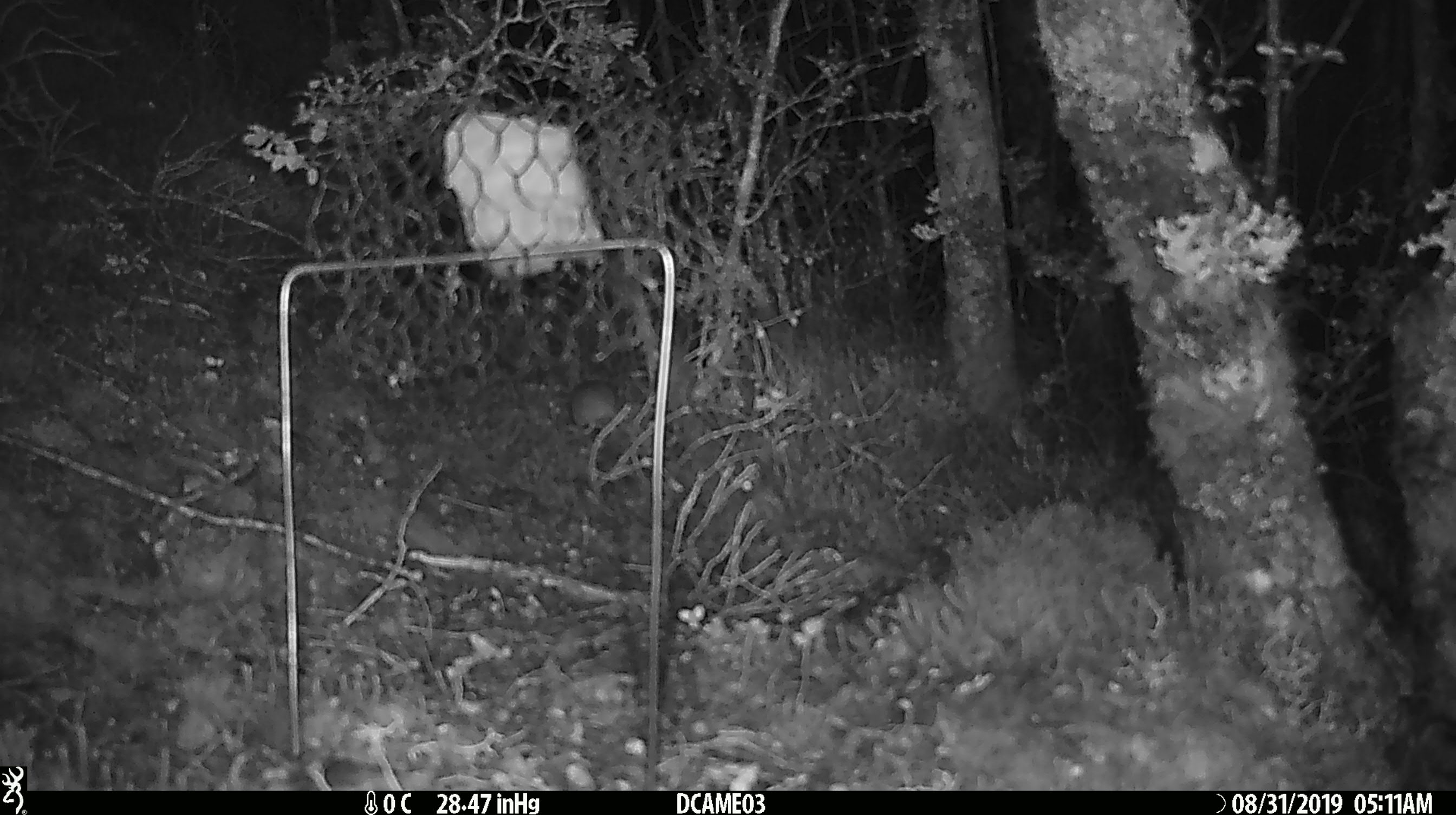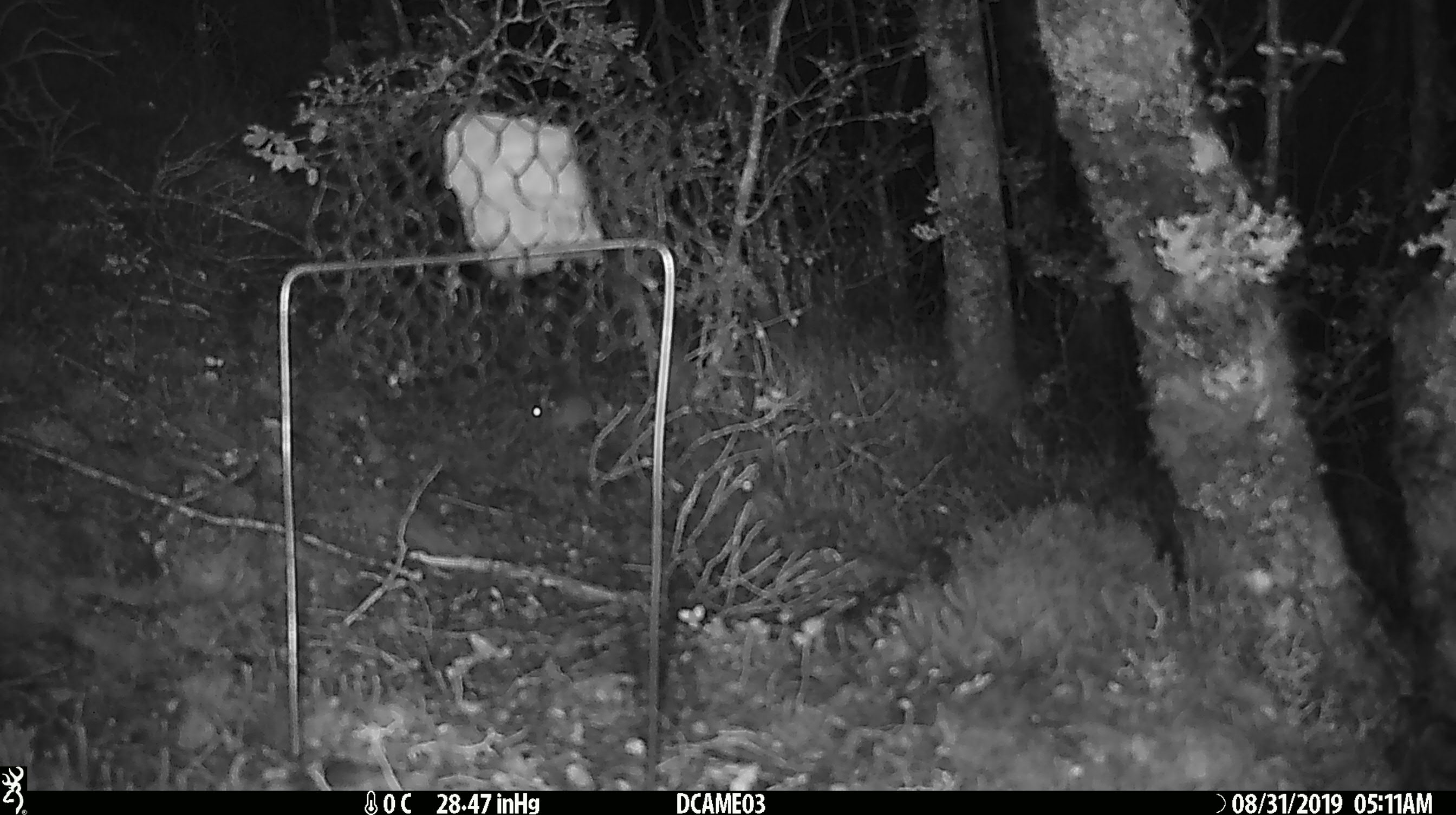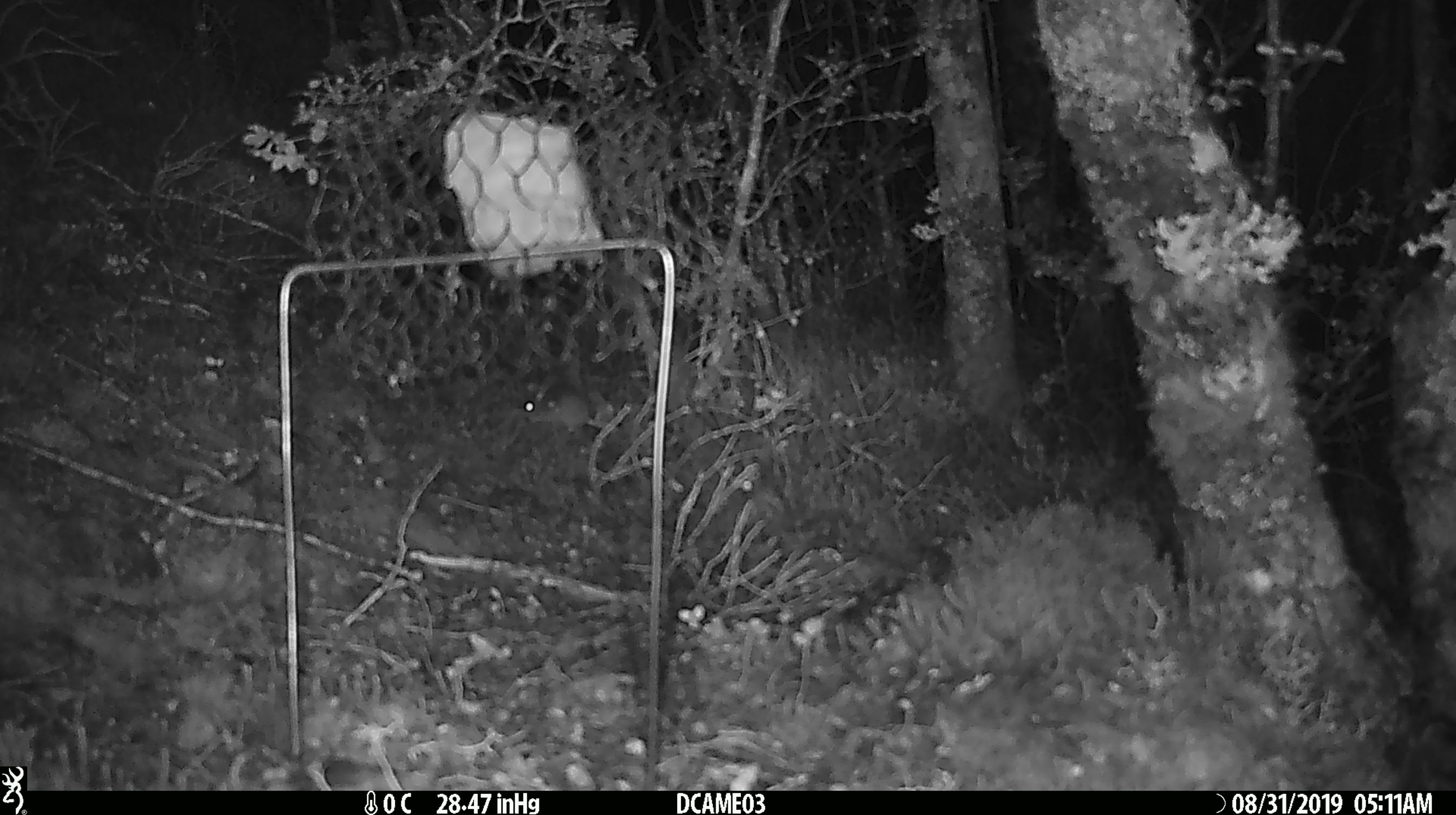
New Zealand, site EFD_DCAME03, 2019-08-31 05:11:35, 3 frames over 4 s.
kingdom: Animalia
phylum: Chordata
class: Mammalia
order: Rodentia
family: Muridae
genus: Mus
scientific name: Mus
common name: mouse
Mouse (Mus).